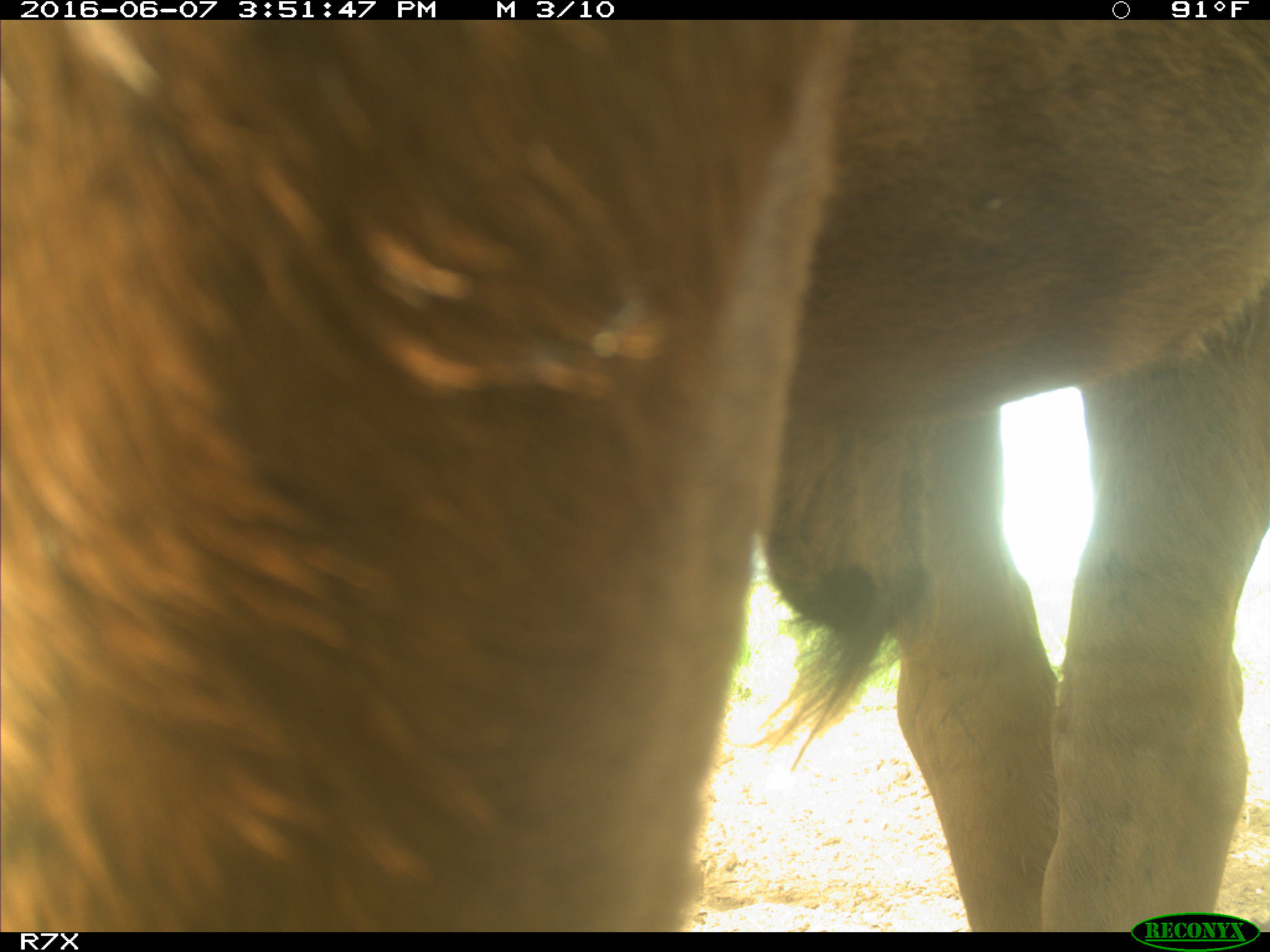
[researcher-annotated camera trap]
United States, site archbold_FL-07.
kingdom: Animalia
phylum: Chordata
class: Mammalia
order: Artiodactyla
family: Bovidae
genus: Bos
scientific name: Bos taurus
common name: domestic cow